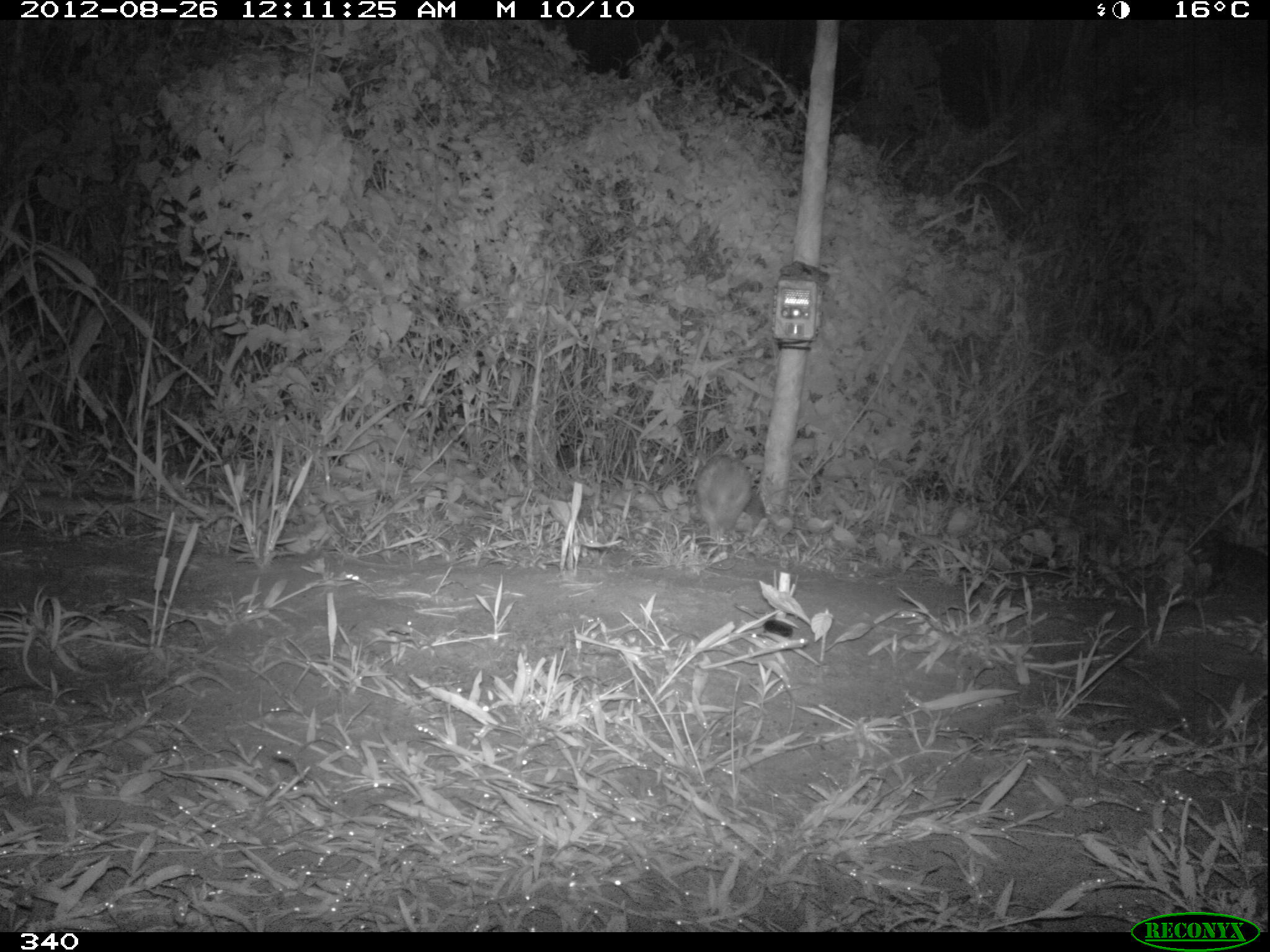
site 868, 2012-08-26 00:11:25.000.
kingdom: Animalia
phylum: Chordata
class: Mammalia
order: Lagomorpha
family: Leporidae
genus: Sylvilagus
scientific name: Sylvilagus brasiliensis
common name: tapeti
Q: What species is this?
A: Sylvilagus brasiliensis (tapeti).